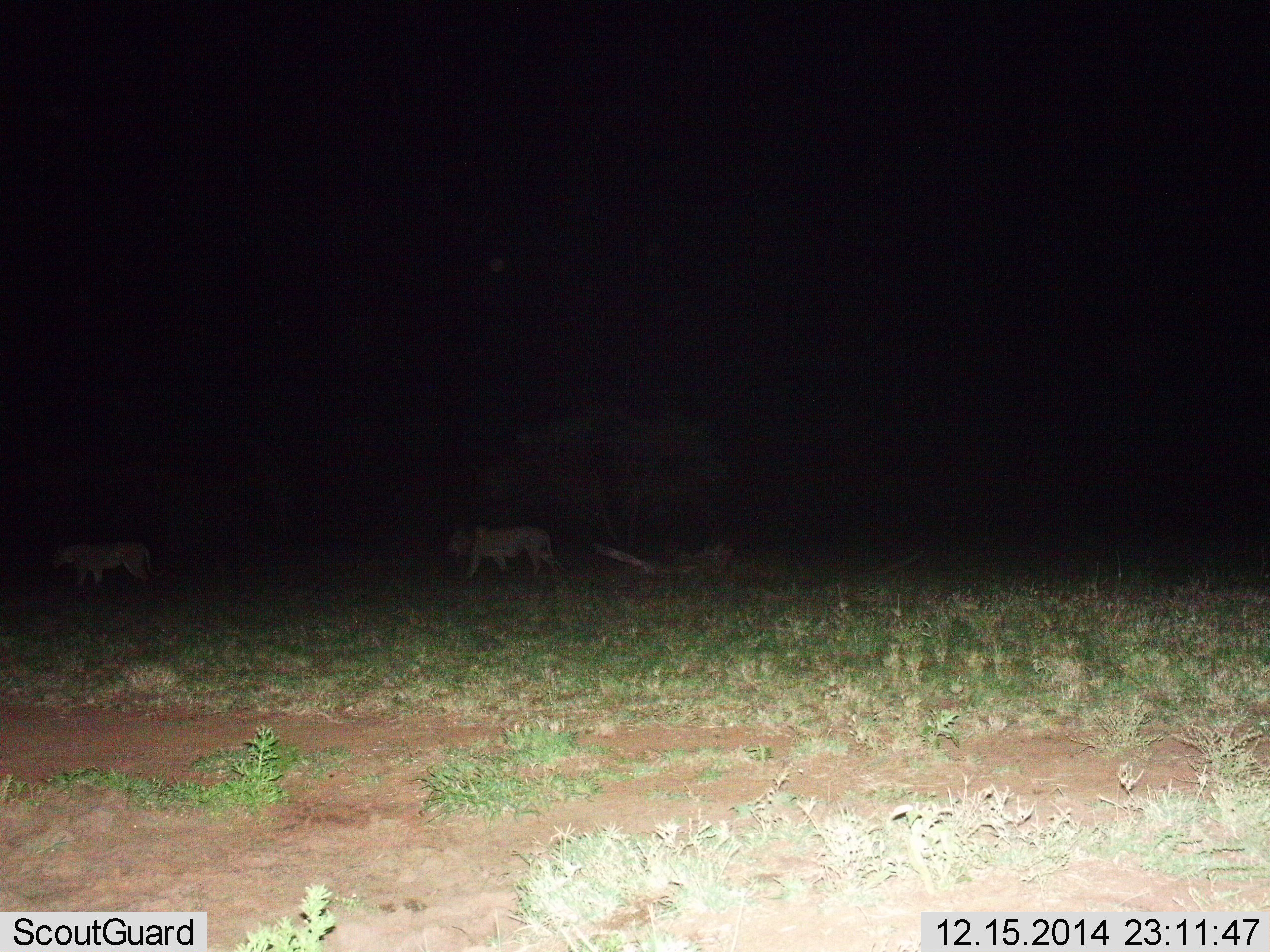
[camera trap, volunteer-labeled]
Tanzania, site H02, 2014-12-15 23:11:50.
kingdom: Animalia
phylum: Chordata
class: Mammalia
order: Carnivora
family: Felidae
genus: Panthera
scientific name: Panthera leo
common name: lion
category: lionfemale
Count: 2.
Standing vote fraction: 27%.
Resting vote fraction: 0%.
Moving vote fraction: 73%.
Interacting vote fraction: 0%.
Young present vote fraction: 0%.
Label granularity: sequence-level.